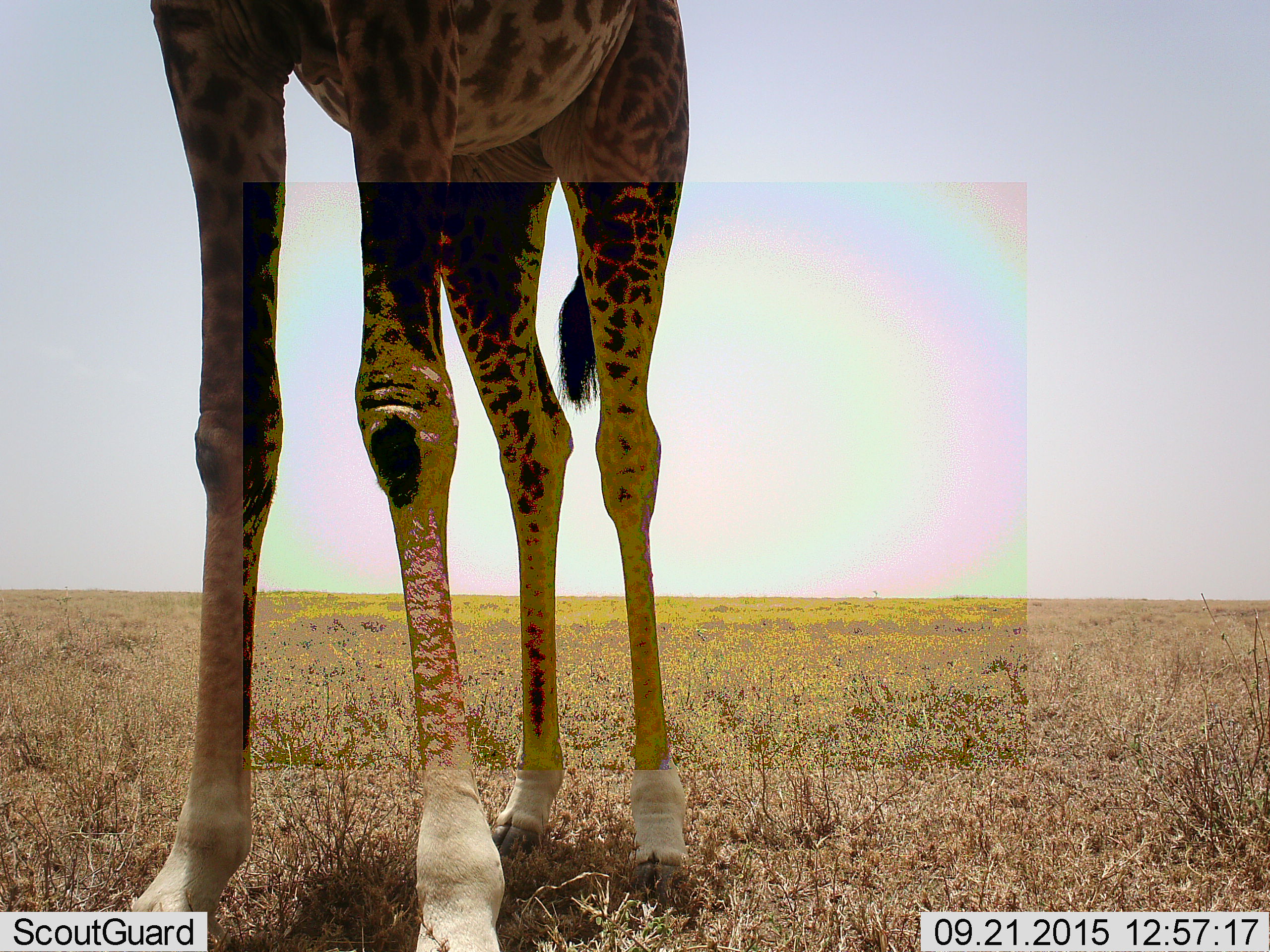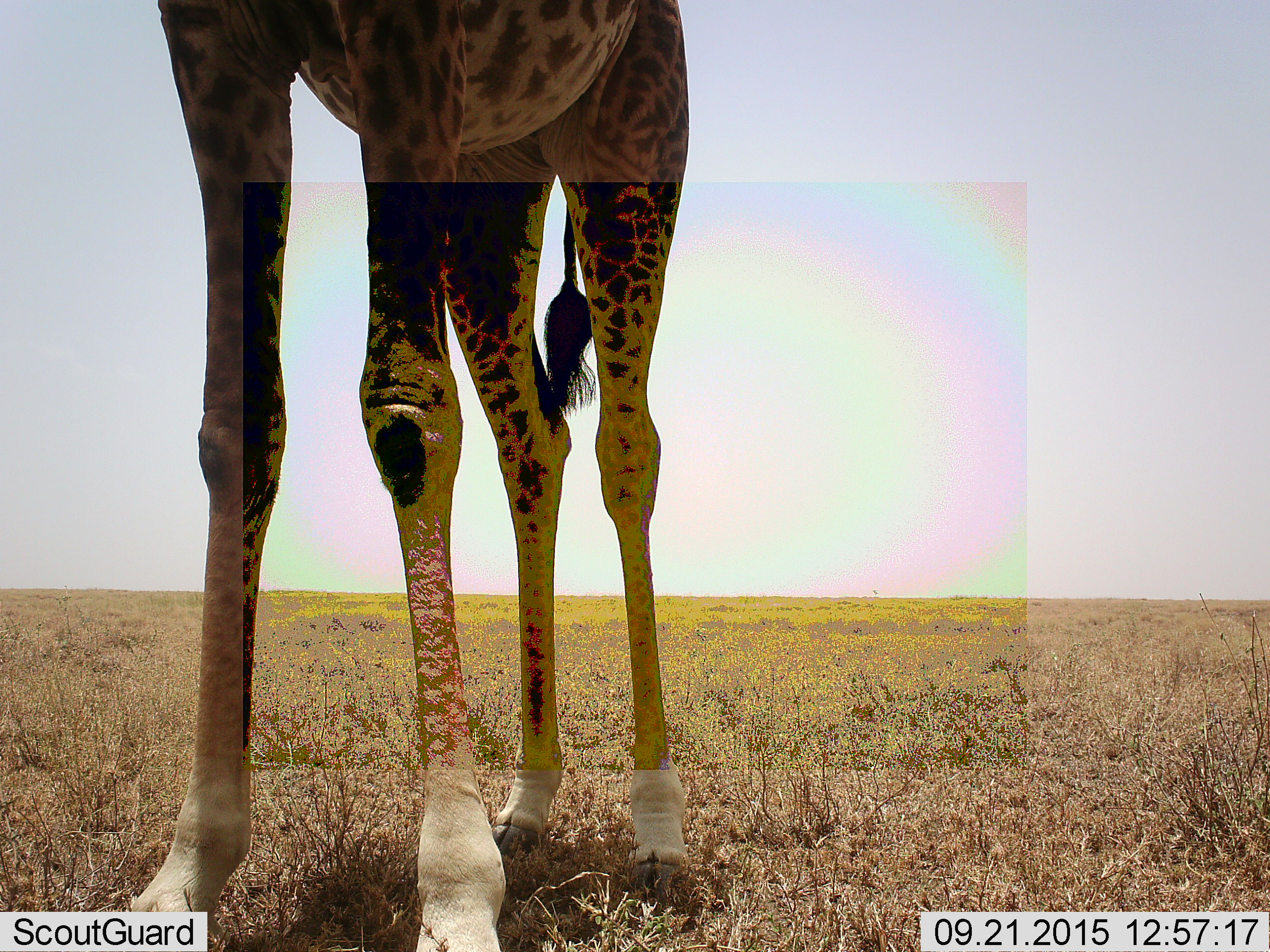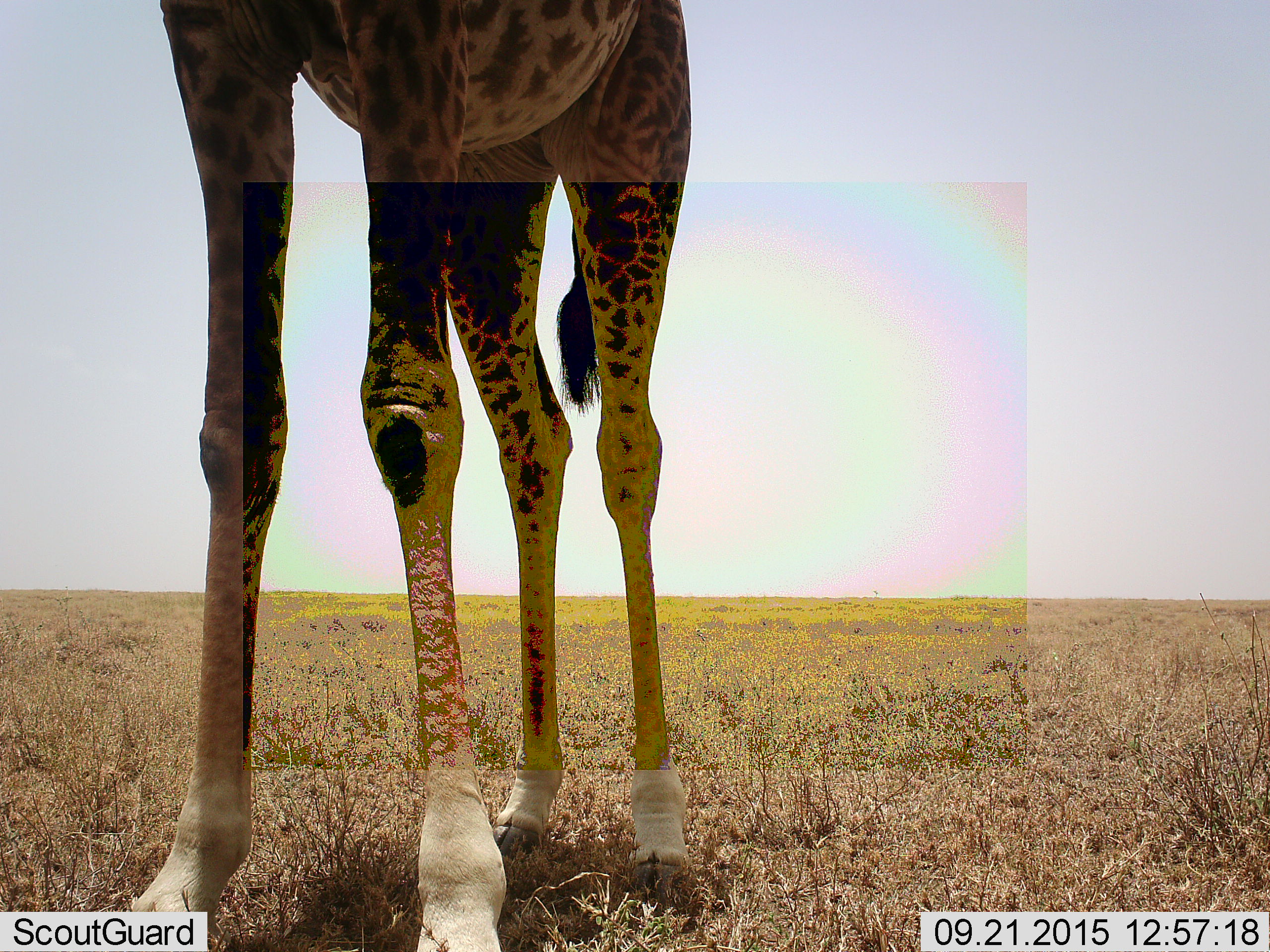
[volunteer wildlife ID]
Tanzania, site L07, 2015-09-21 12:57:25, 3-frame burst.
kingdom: Animalia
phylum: Chordata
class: Mammalia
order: Artiodactyla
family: Giraffidae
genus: Giraffa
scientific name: Giraffa camelopardalis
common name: giraffe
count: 1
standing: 100%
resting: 0%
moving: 0%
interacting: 0%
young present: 0%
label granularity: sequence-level